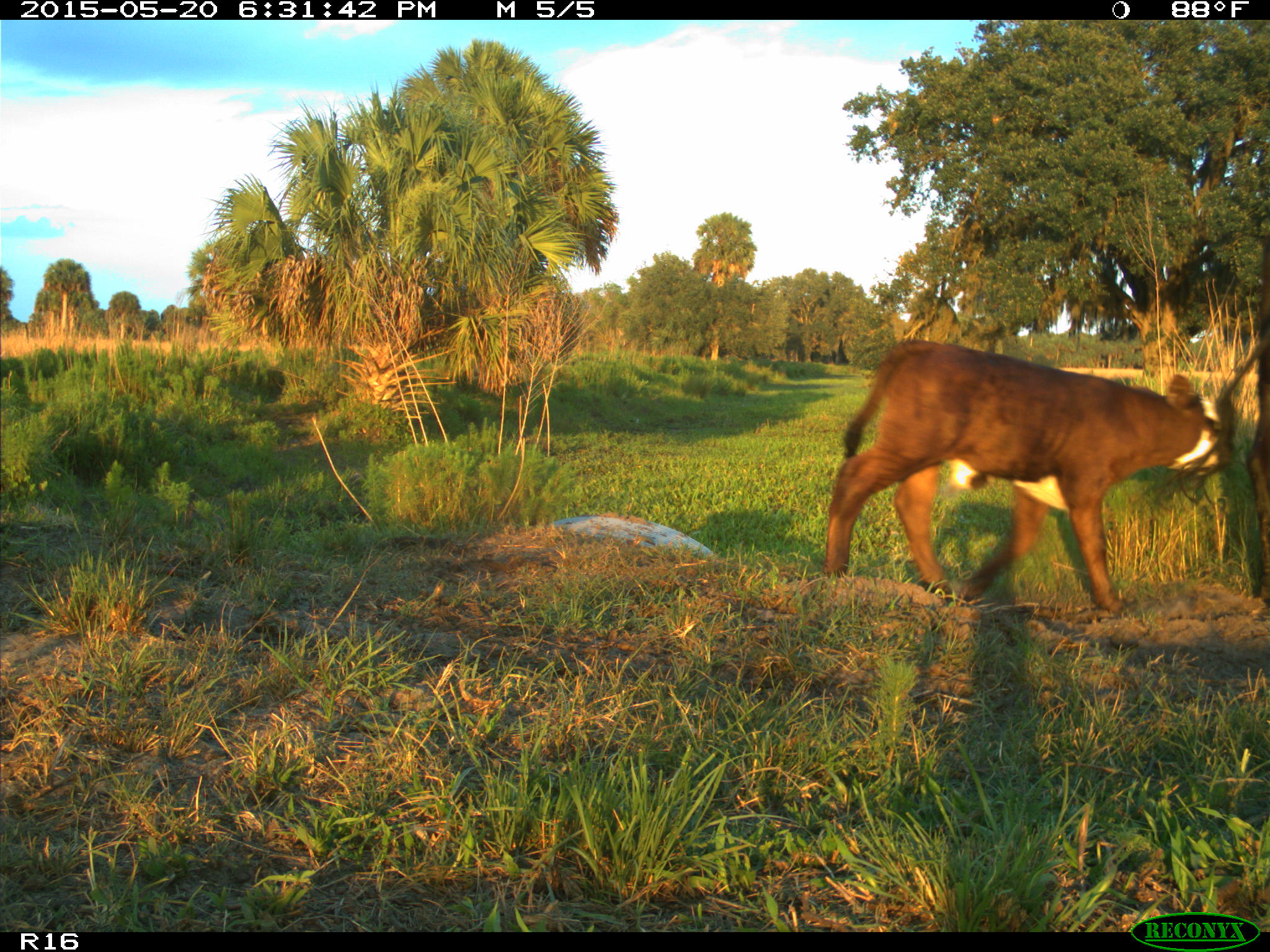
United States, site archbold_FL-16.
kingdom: Animalia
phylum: Chordata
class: Mammalia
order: Artiodactyla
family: Bovidae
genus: Bos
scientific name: Bos taurus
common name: domestic cow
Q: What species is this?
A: Bos taurus (domestic cow).